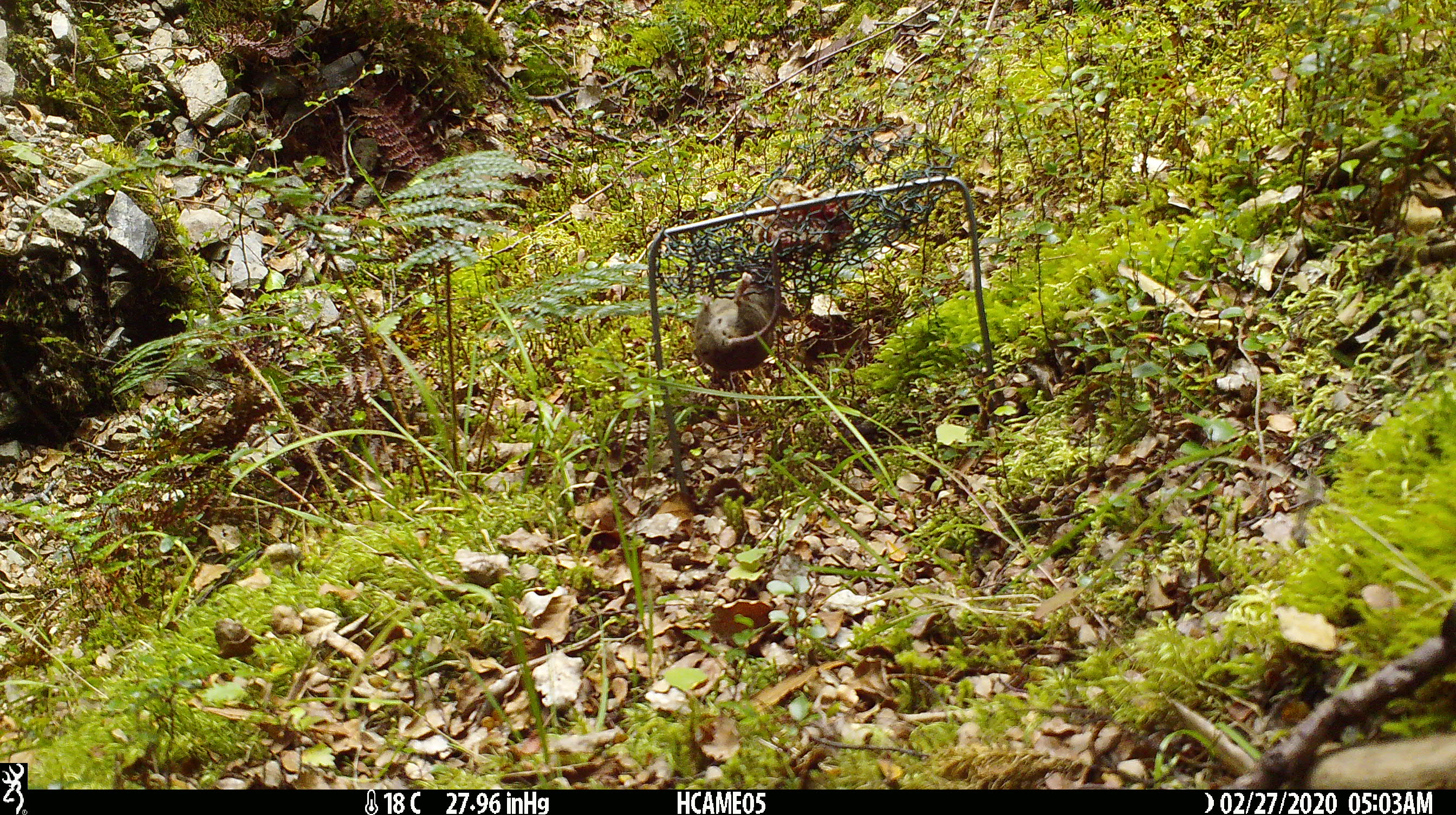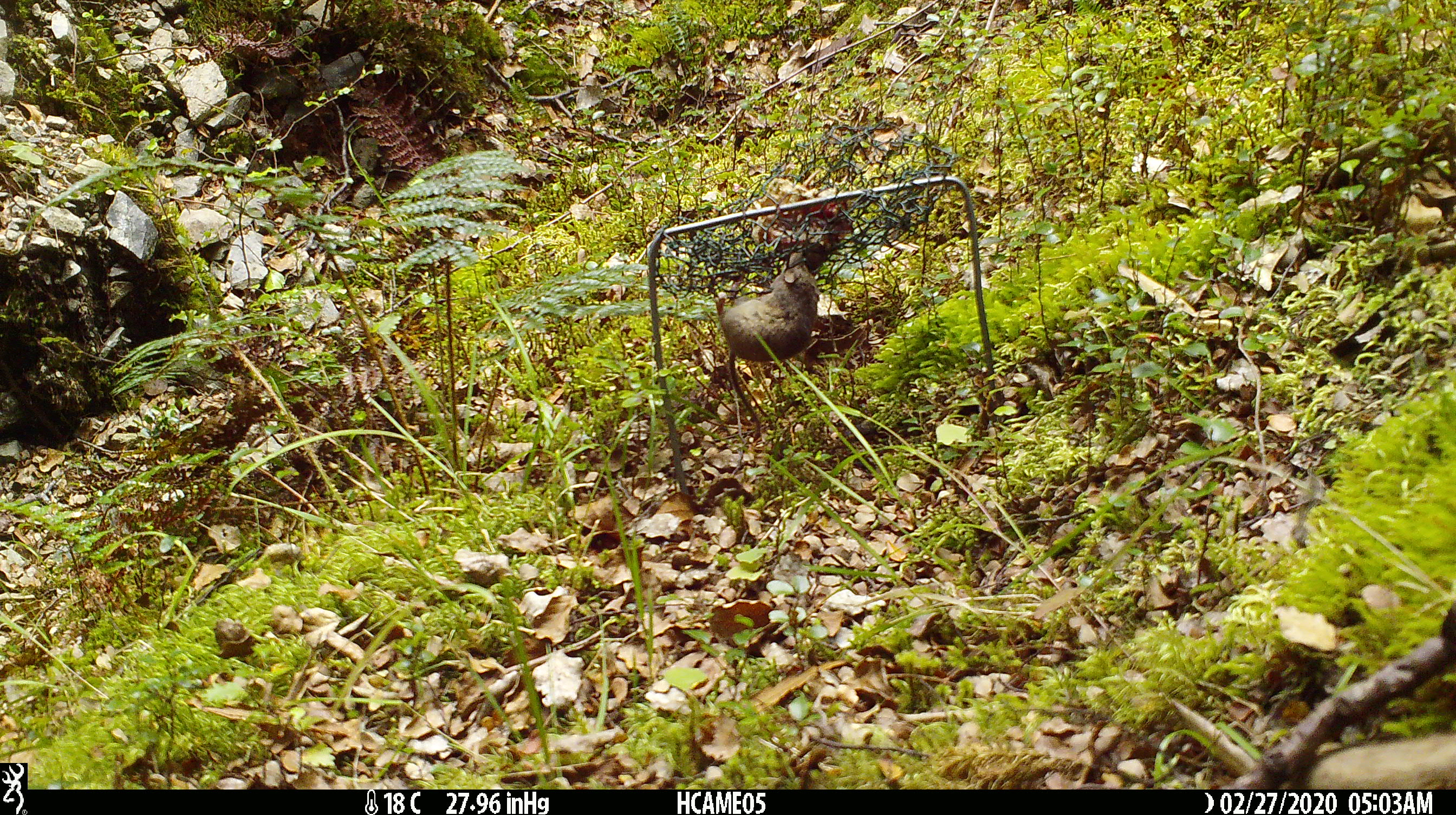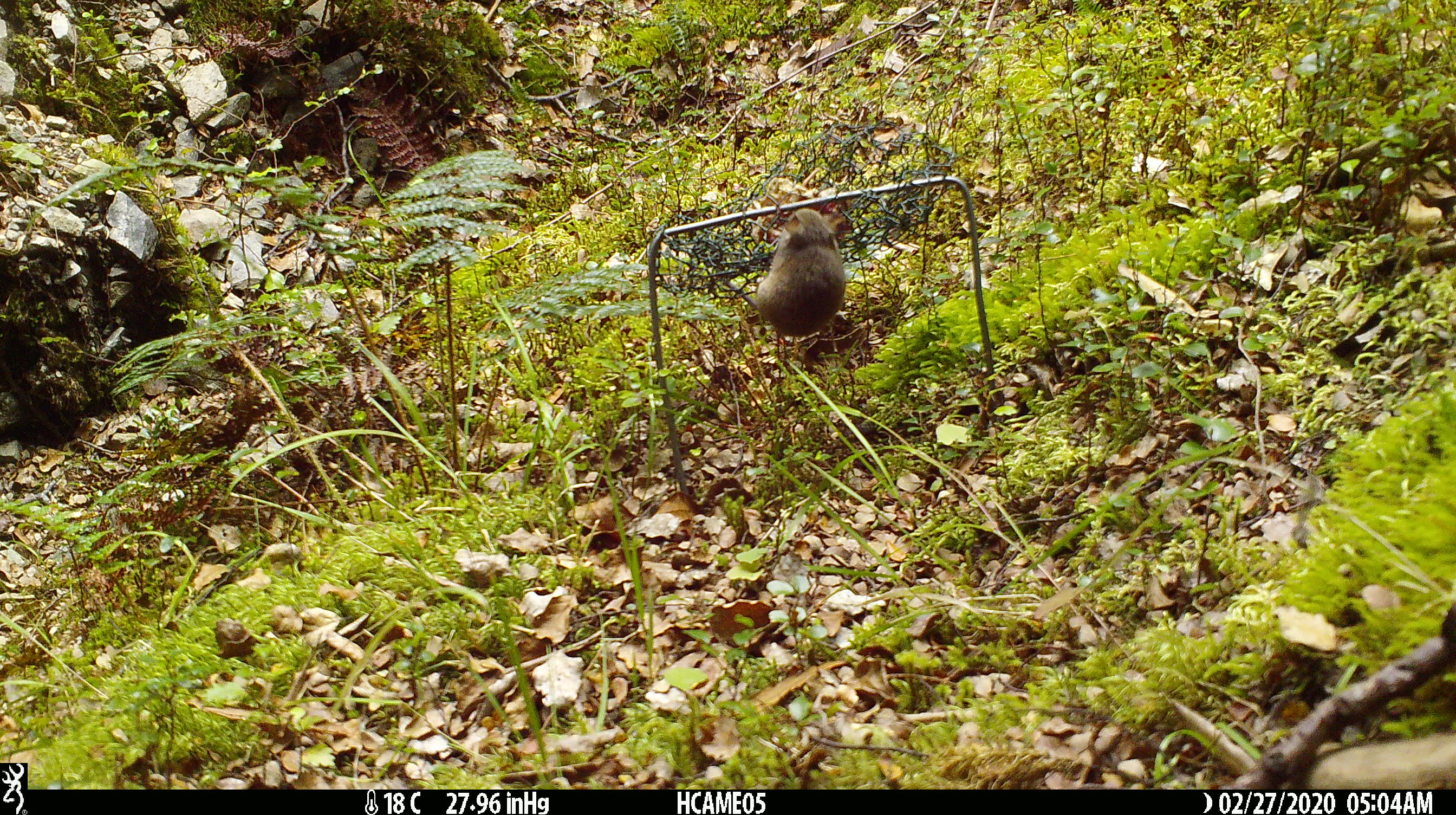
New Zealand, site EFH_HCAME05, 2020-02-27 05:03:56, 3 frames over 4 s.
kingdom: Animalia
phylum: Chordata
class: Mammalia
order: Rodentia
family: Muridae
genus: Mus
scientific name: Mus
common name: mouse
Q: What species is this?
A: Mouse (Mus).